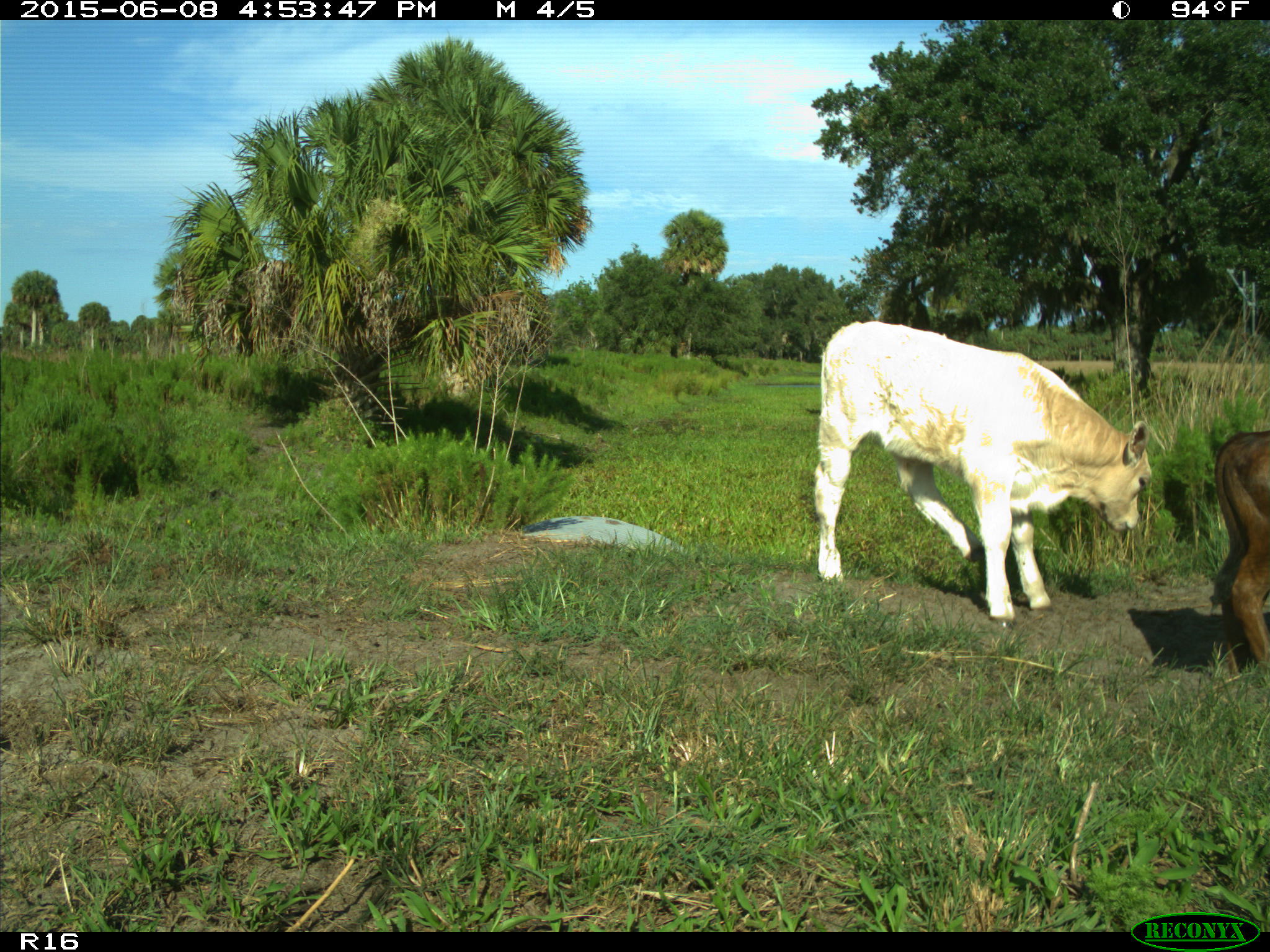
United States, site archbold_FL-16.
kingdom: Animalia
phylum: Chordata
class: Mammalia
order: Artiodactyla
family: Bovidae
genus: Bos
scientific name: Bos taurus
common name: domestic cow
Bos taurus (domestic cow).